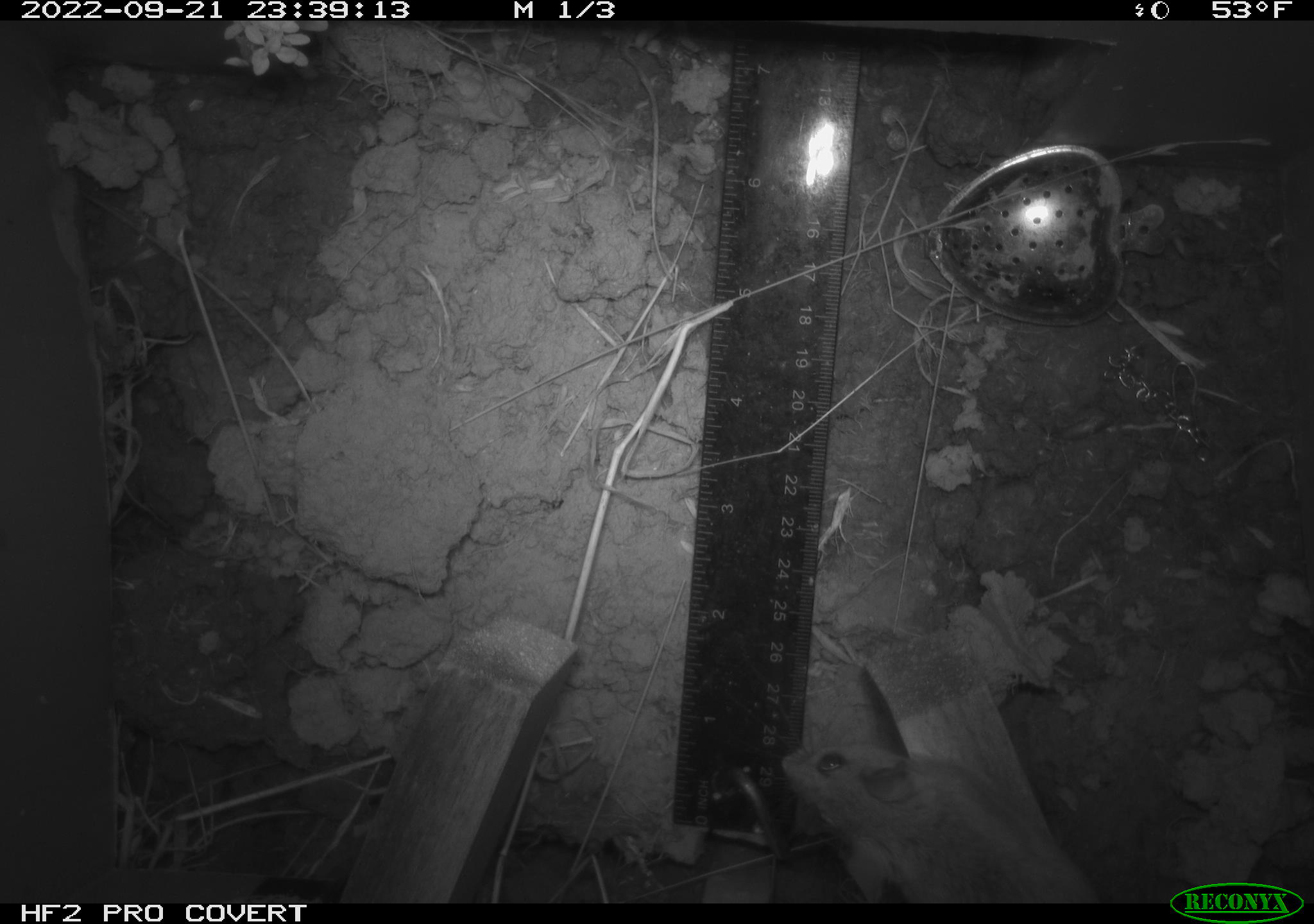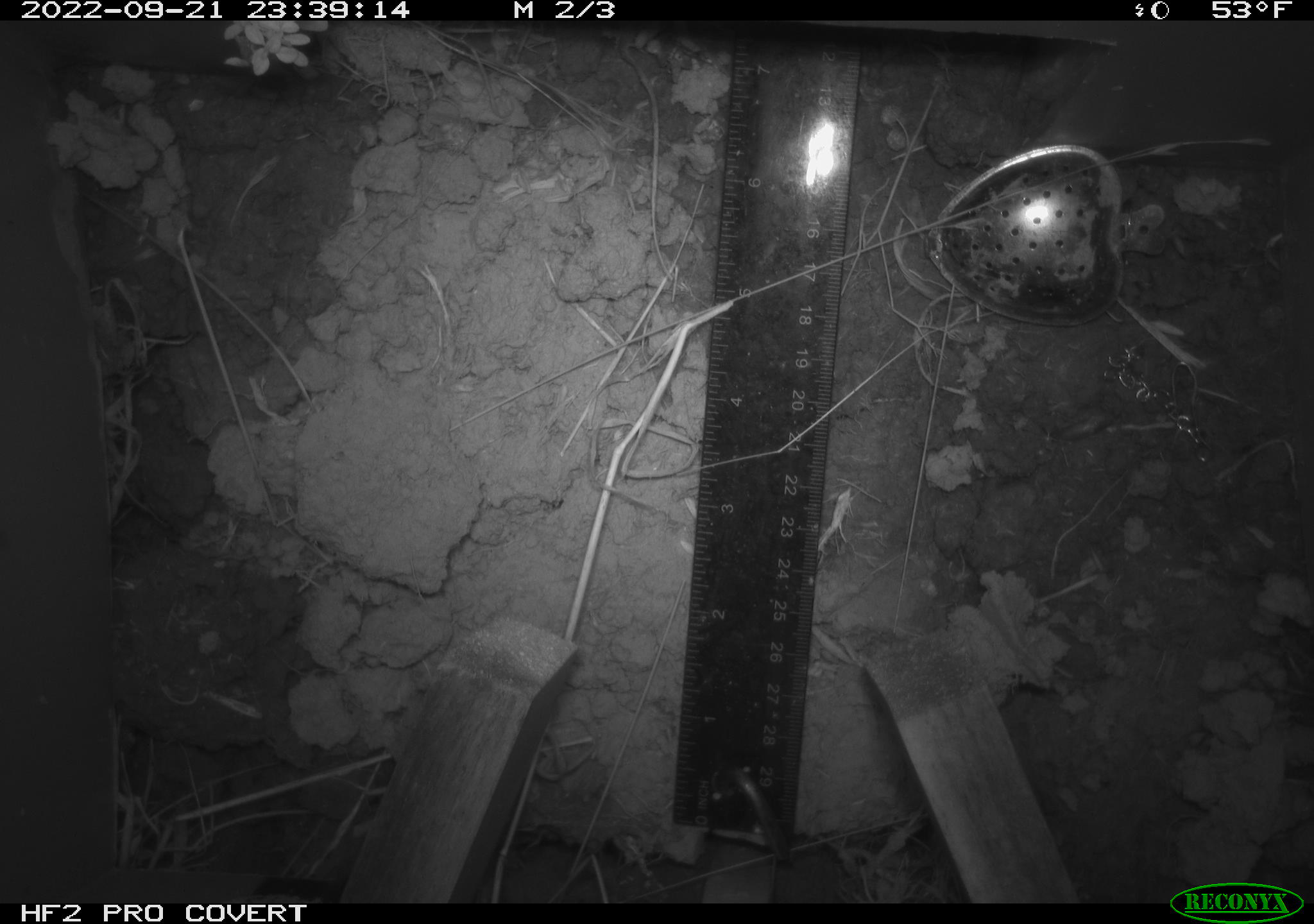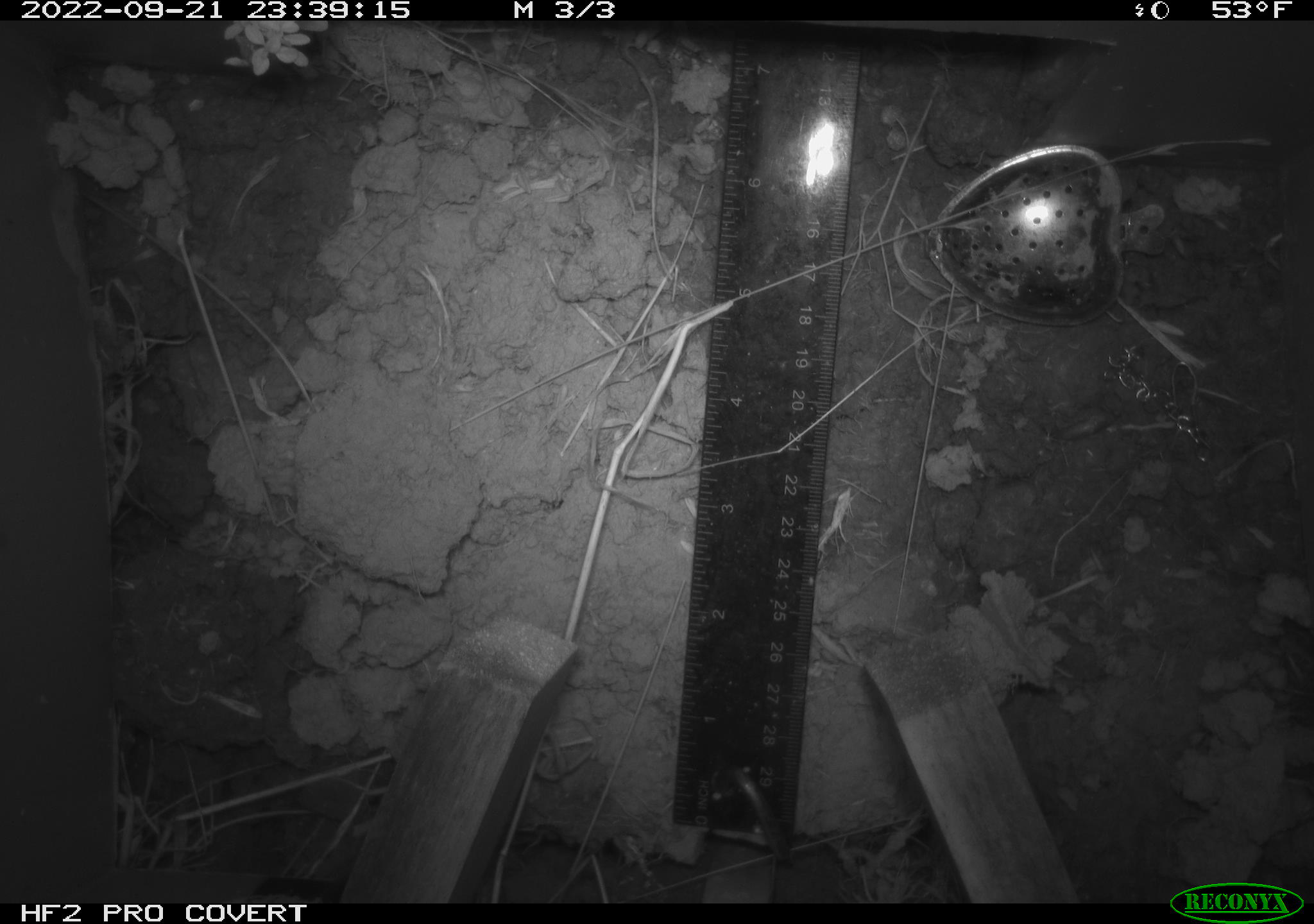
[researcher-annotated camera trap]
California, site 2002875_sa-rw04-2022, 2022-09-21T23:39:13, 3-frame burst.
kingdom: Animalia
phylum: Chordata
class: Mammalia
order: Rodentia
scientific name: Rodentia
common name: mouse species